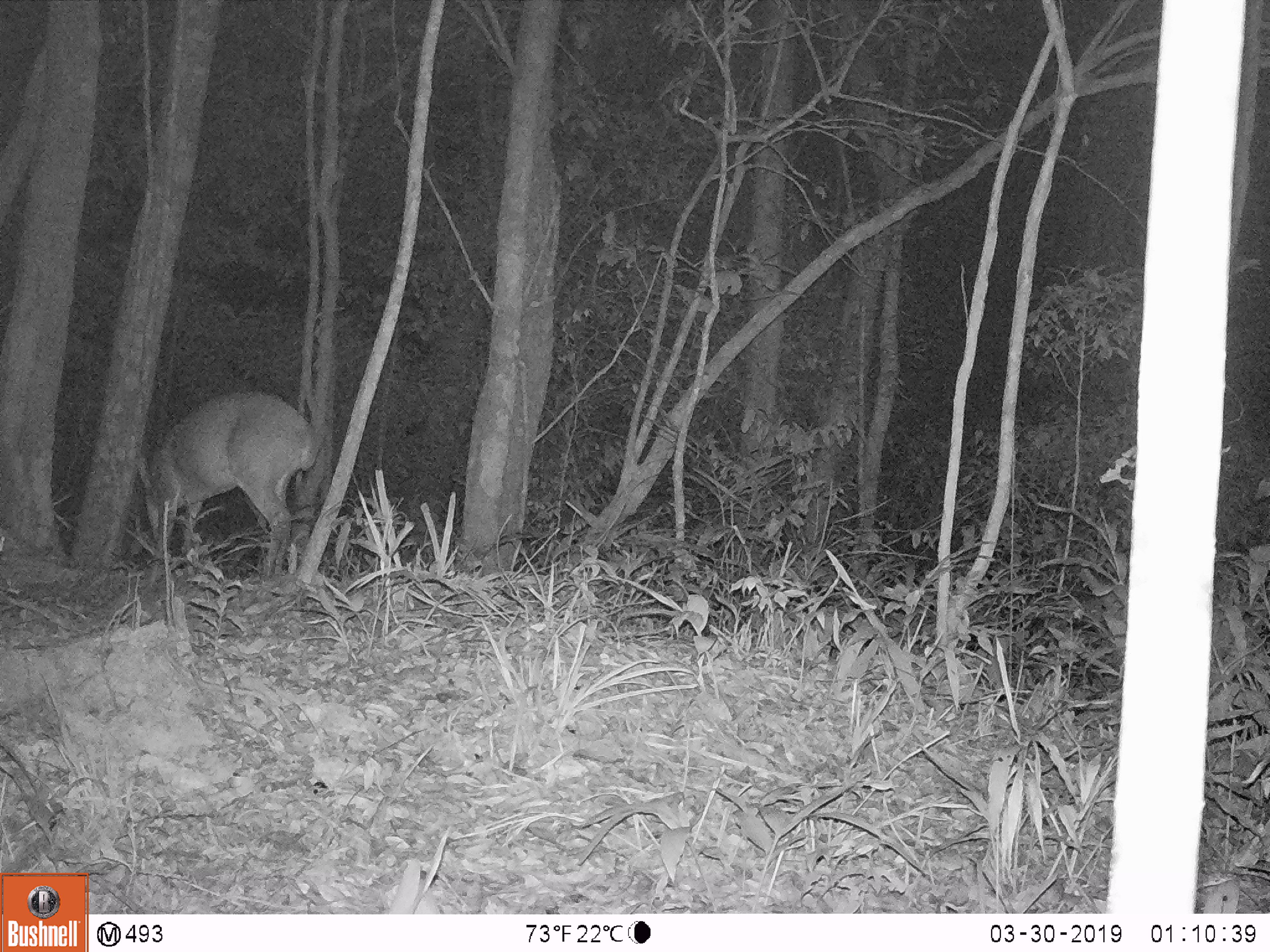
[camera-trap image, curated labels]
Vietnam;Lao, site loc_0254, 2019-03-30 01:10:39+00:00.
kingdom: Animalia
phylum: Chordata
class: Mammalia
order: Artiodactyla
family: Cervidae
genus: Muntiacus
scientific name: Muntiacus vuquangensis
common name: large-antlered muntjac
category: large antlered muntjac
Large antlered muntjac (large-antlered muntjac) (Muntiacus vuquangensis). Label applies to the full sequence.